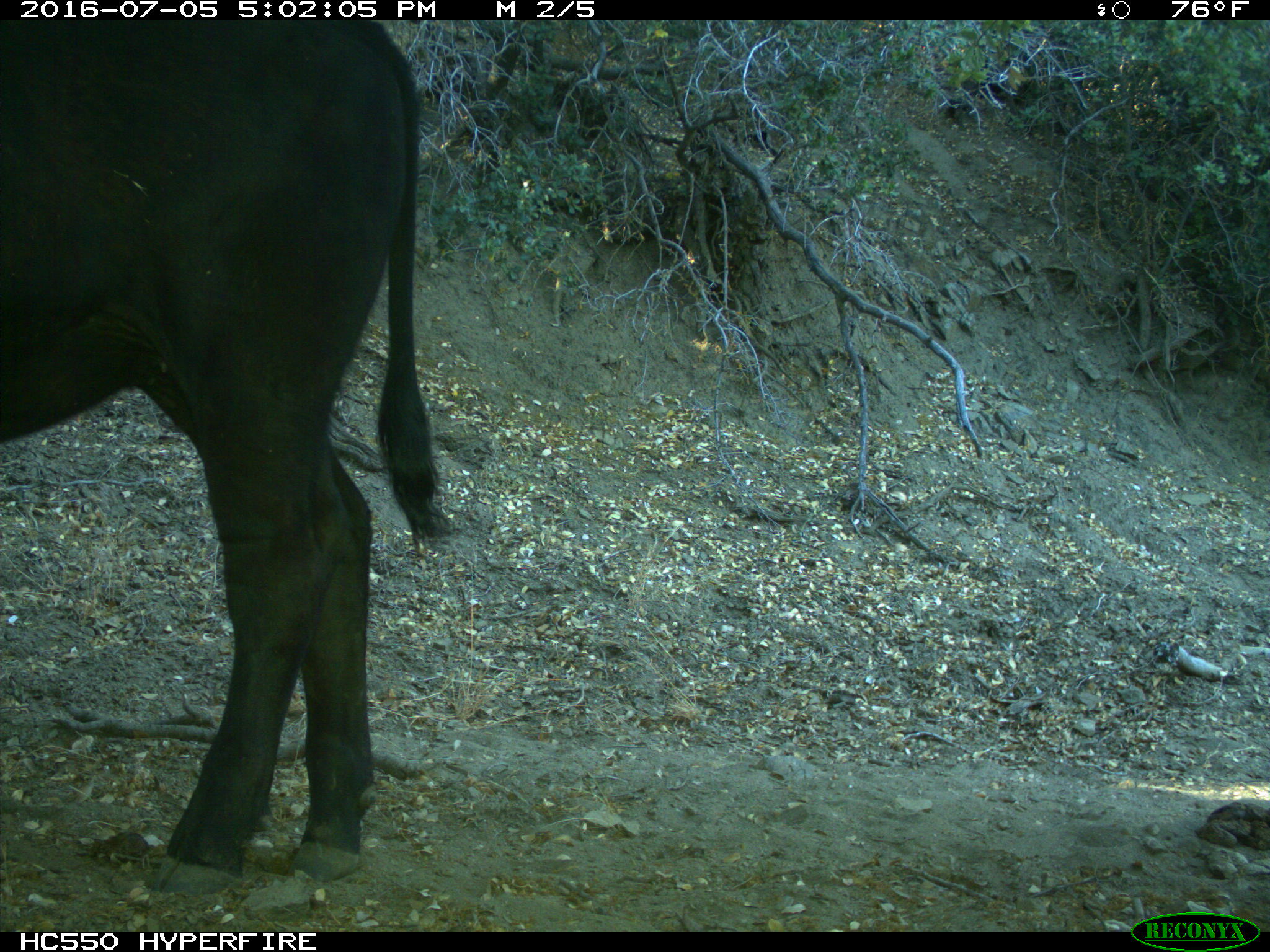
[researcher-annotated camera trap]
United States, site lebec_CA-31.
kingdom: Animalia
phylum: Chordata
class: Mammalia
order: Artiodactyla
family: Bovidae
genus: Bos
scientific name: Bos taurus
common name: domestic cow